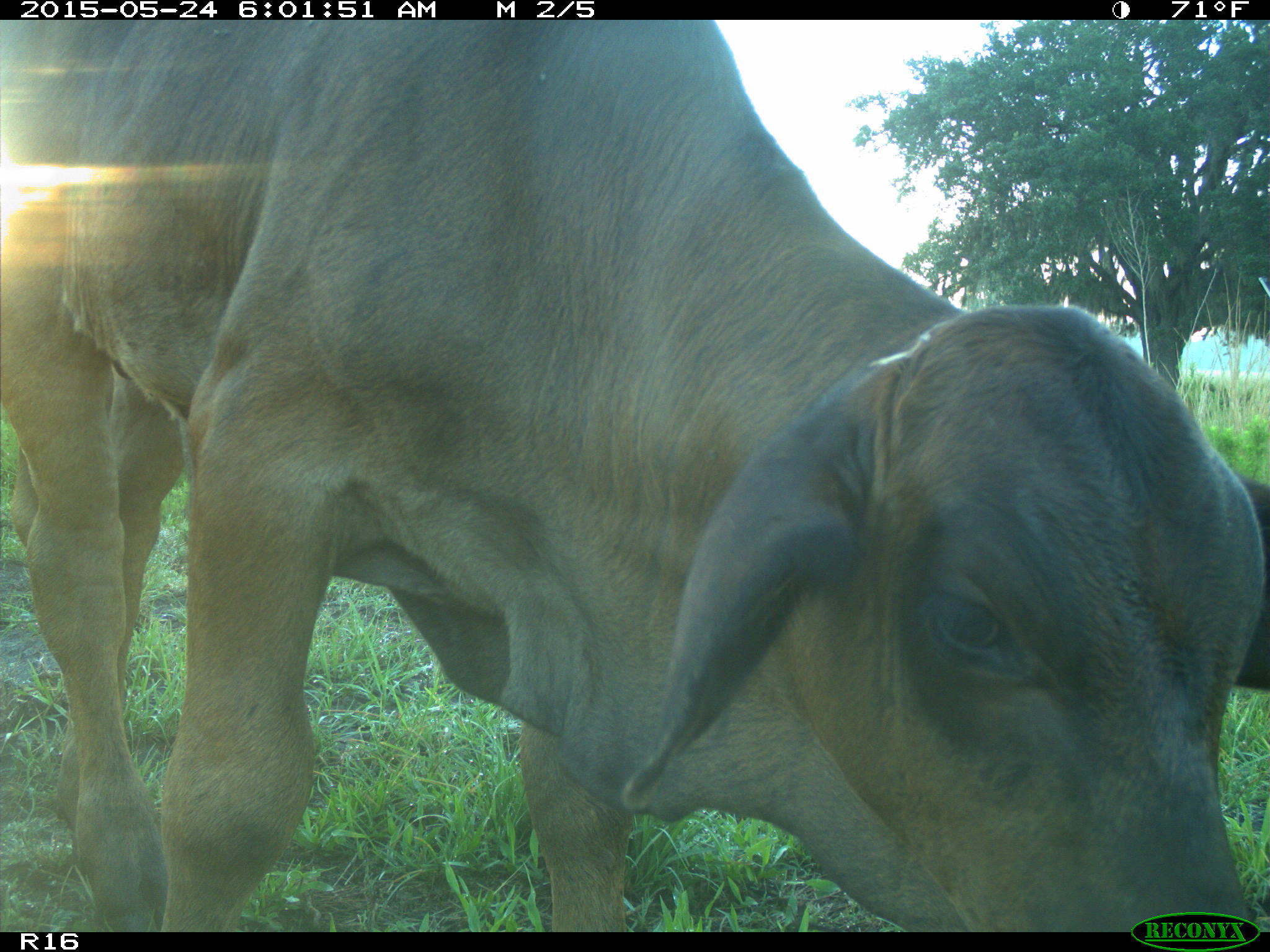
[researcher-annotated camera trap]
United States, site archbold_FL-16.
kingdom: Animalia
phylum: Chordata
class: Mammalia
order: Artiodactyla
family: Bovidae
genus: Bos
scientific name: Bos taurus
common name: domestic cow